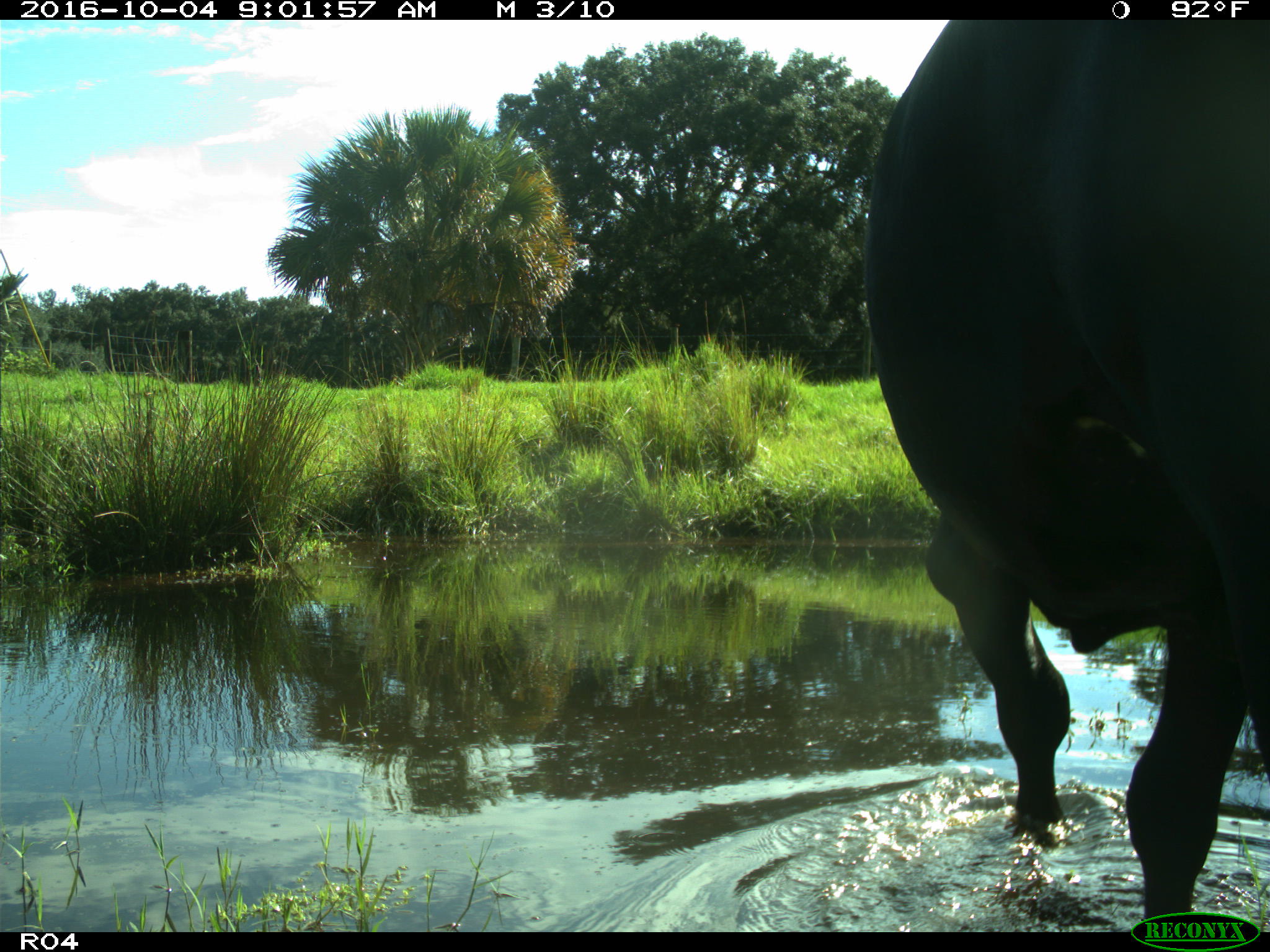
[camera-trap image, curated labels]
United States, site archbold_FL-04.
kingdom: Animalia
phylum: Chordata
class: Mammalia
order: Artiodactyla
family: Bovidae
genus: Bos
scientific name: Bos taurus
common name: domestic cow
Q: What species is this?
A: Bos taurus (domestic cow).